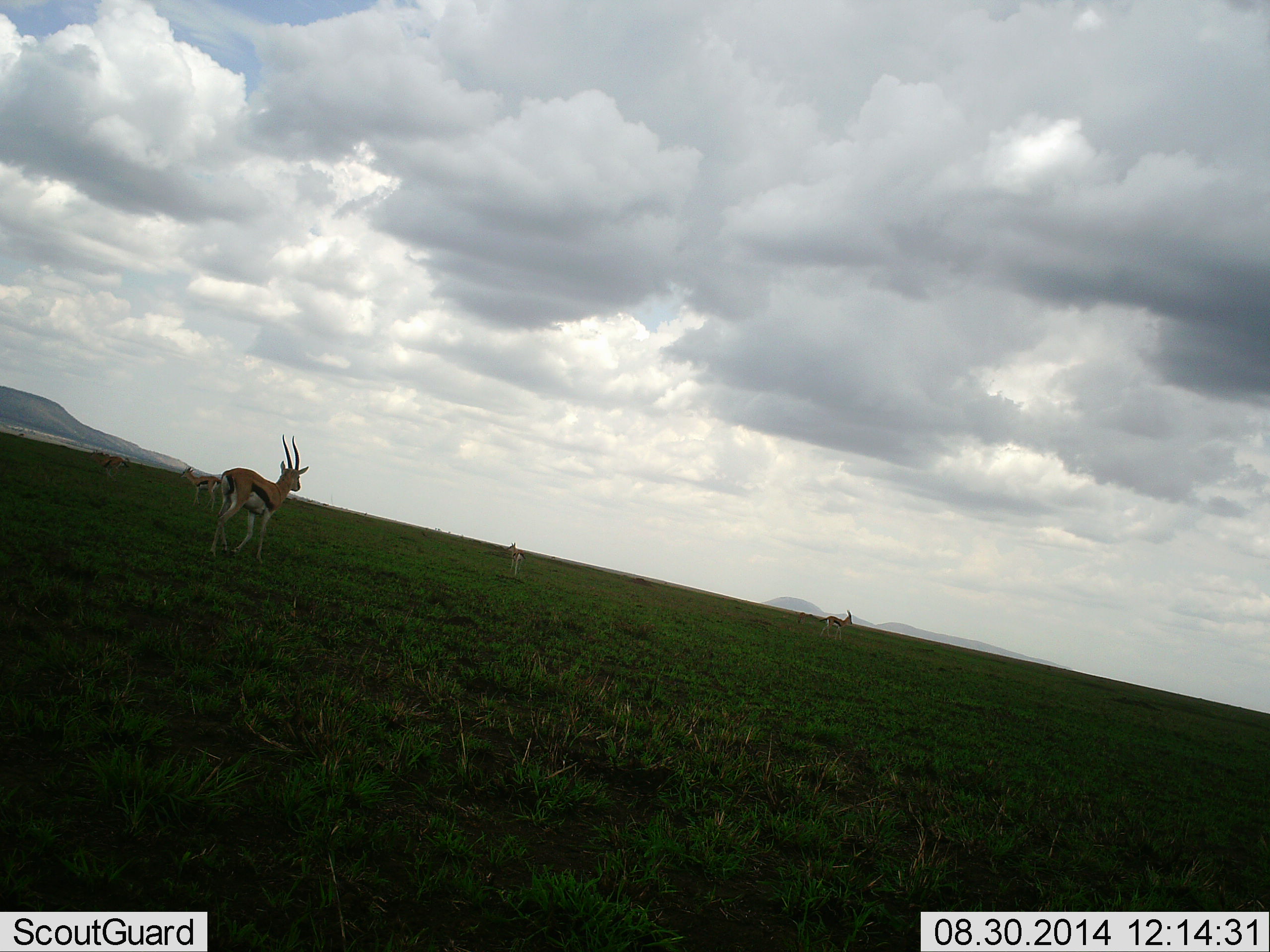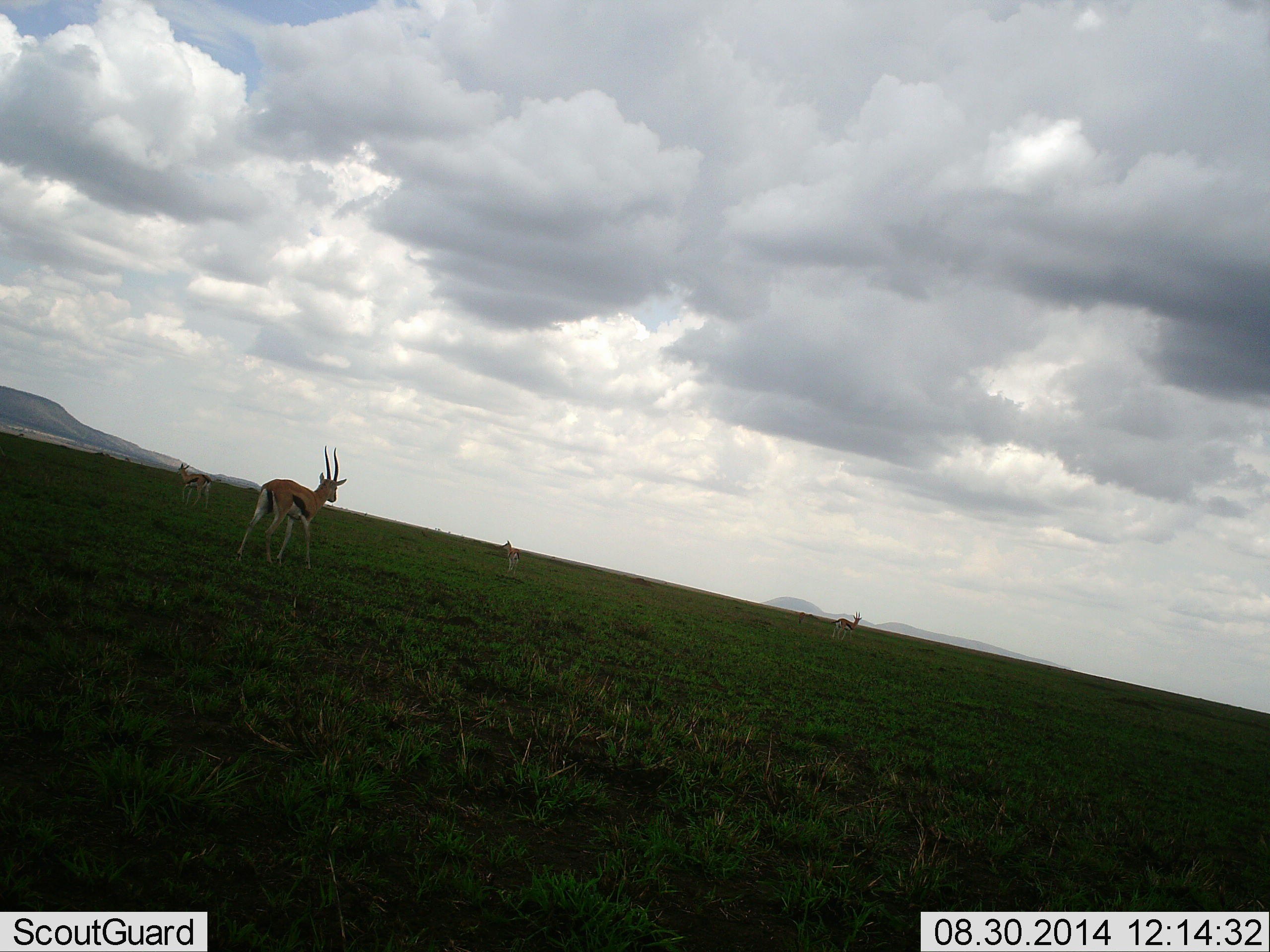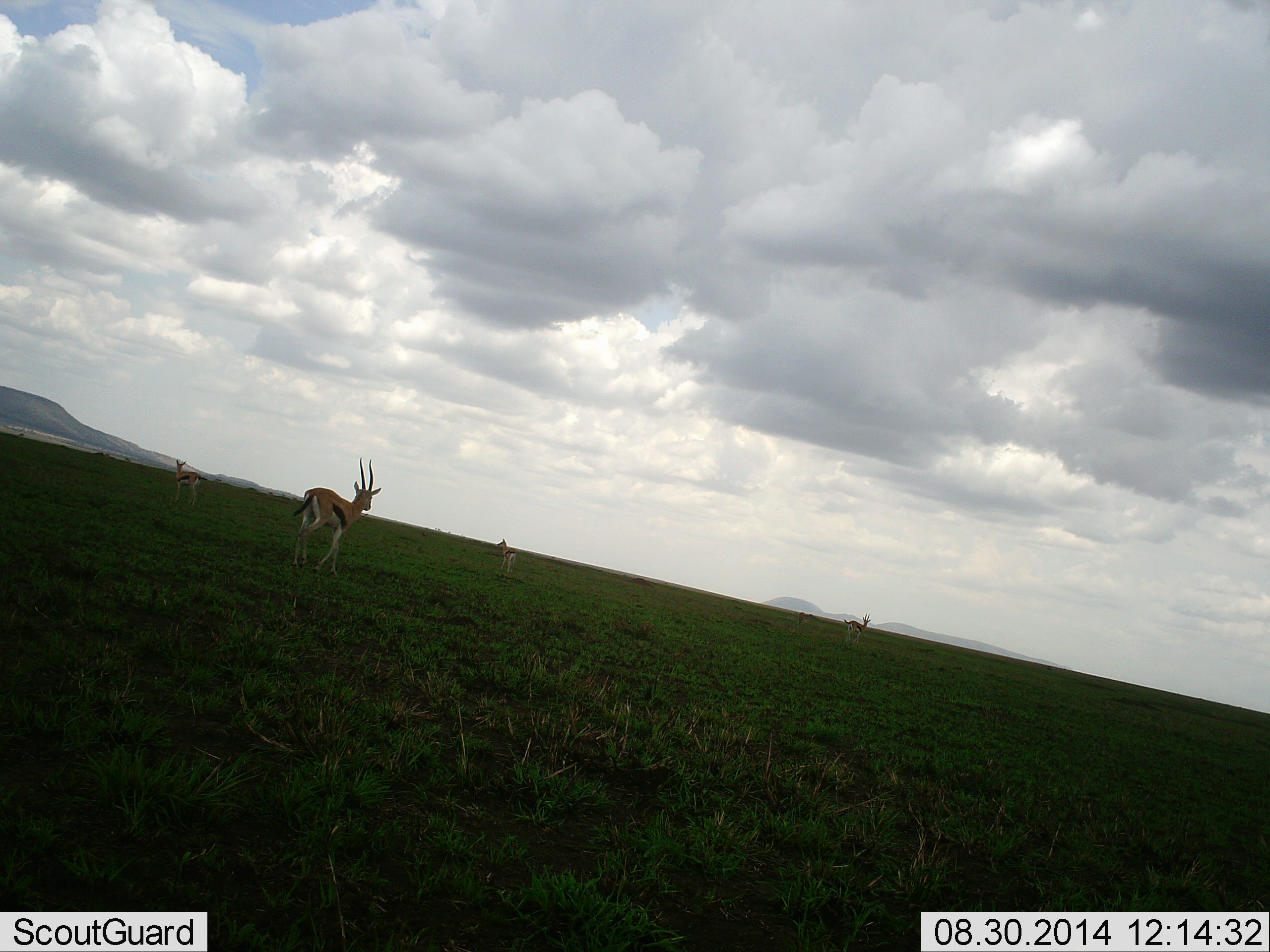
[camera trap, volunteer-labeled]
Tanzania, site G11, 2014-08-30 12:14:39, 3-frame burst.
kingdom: Animalia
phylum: Chordata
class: Mammalia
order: Artiodactyla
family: Bovidae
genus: Eudorcas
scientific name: Eudorcas thomsonii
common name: thomson's gazelle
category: gazellethomsons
Gazellethomsons (thomson's gazelle) (Eudorcas thomsonii), count 4. Behavior (volunteer vote fractions): standing 40%, resting 0%, moving 80%, interacting 0%. Young present (vote fraction): 0%. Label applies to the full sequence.